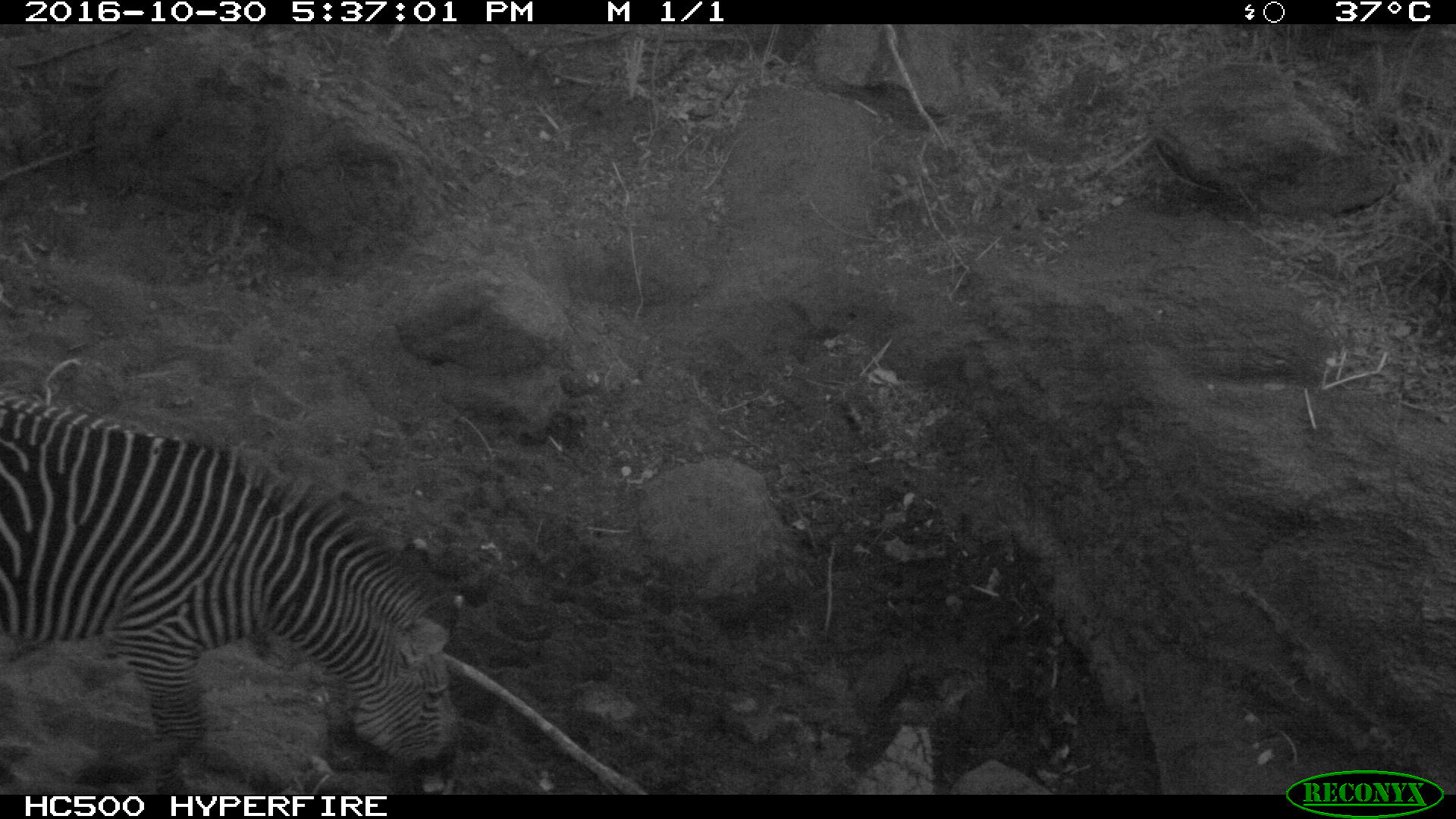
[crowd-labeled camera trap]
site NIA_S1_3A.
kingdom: Animalia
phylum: Chordata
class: Mammalia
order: Perissodactyla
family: Equidae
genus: Equus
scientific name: Equus quagga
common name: plains zebra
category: zebraplains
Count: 1.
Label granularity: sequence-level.